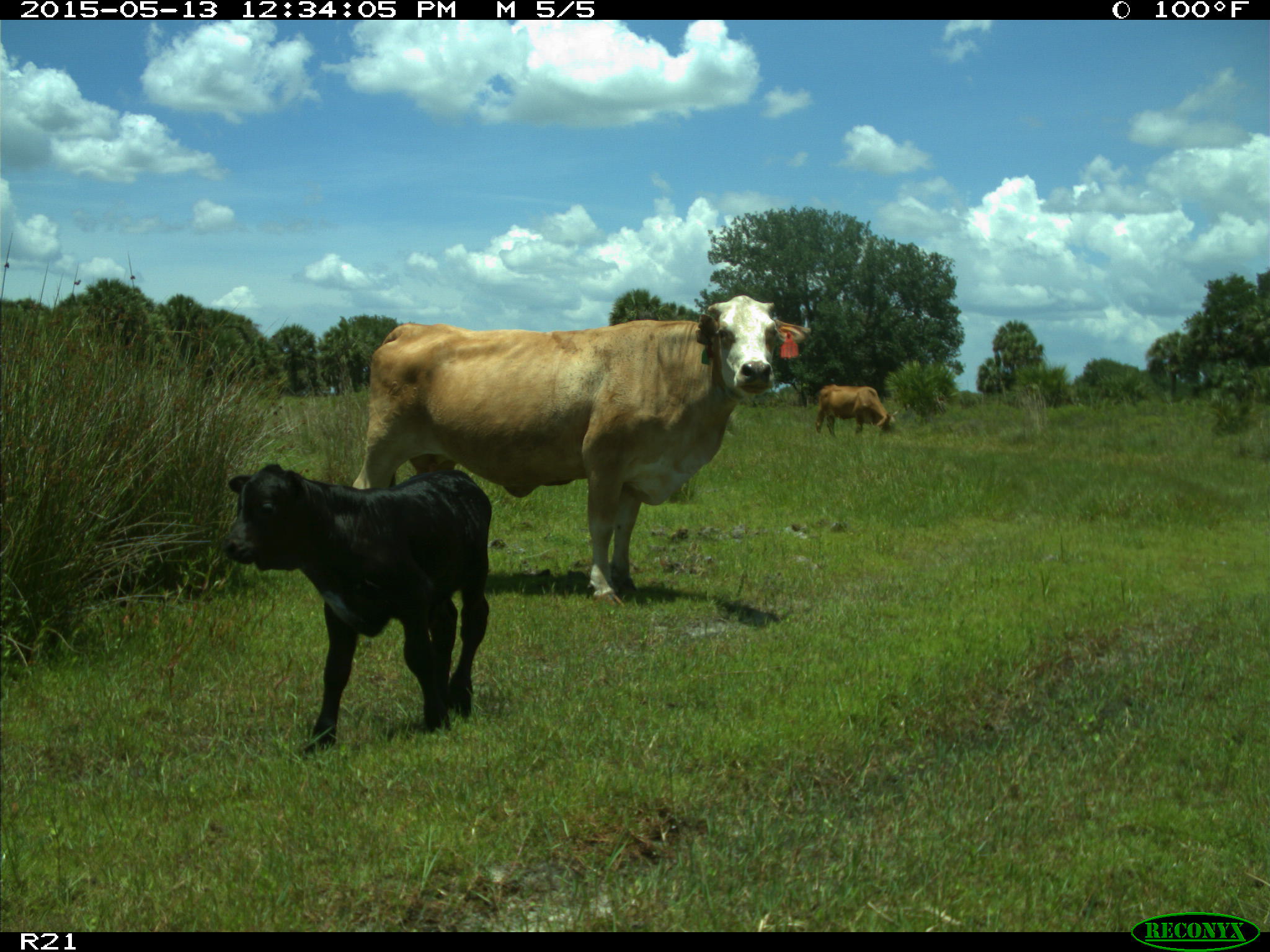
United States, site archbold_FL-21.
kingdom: Animalia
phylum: Chordata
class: Mammalia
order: Artiodactyla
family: Bovidae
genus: Bos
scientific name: Bos taurus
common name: domestic cow